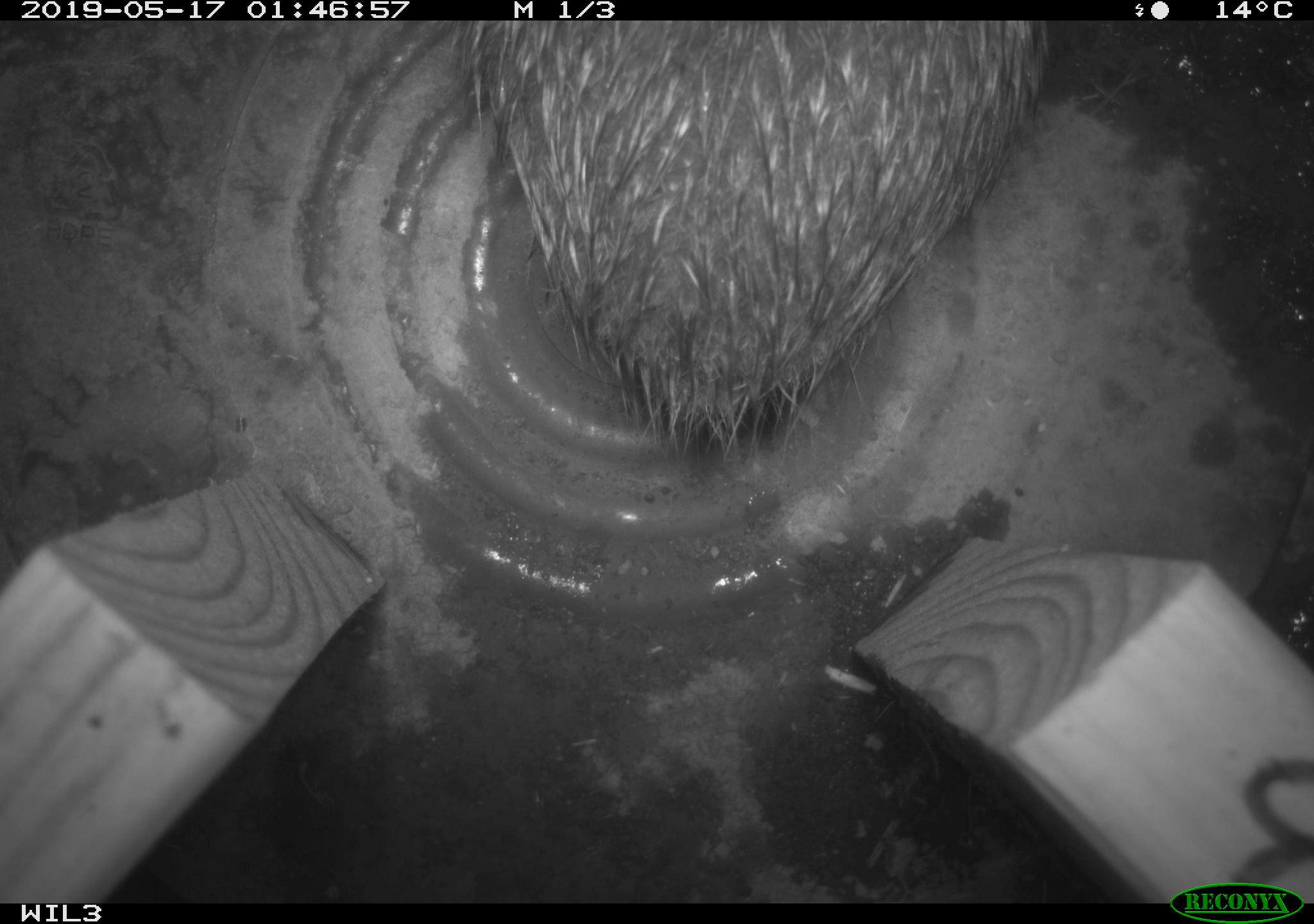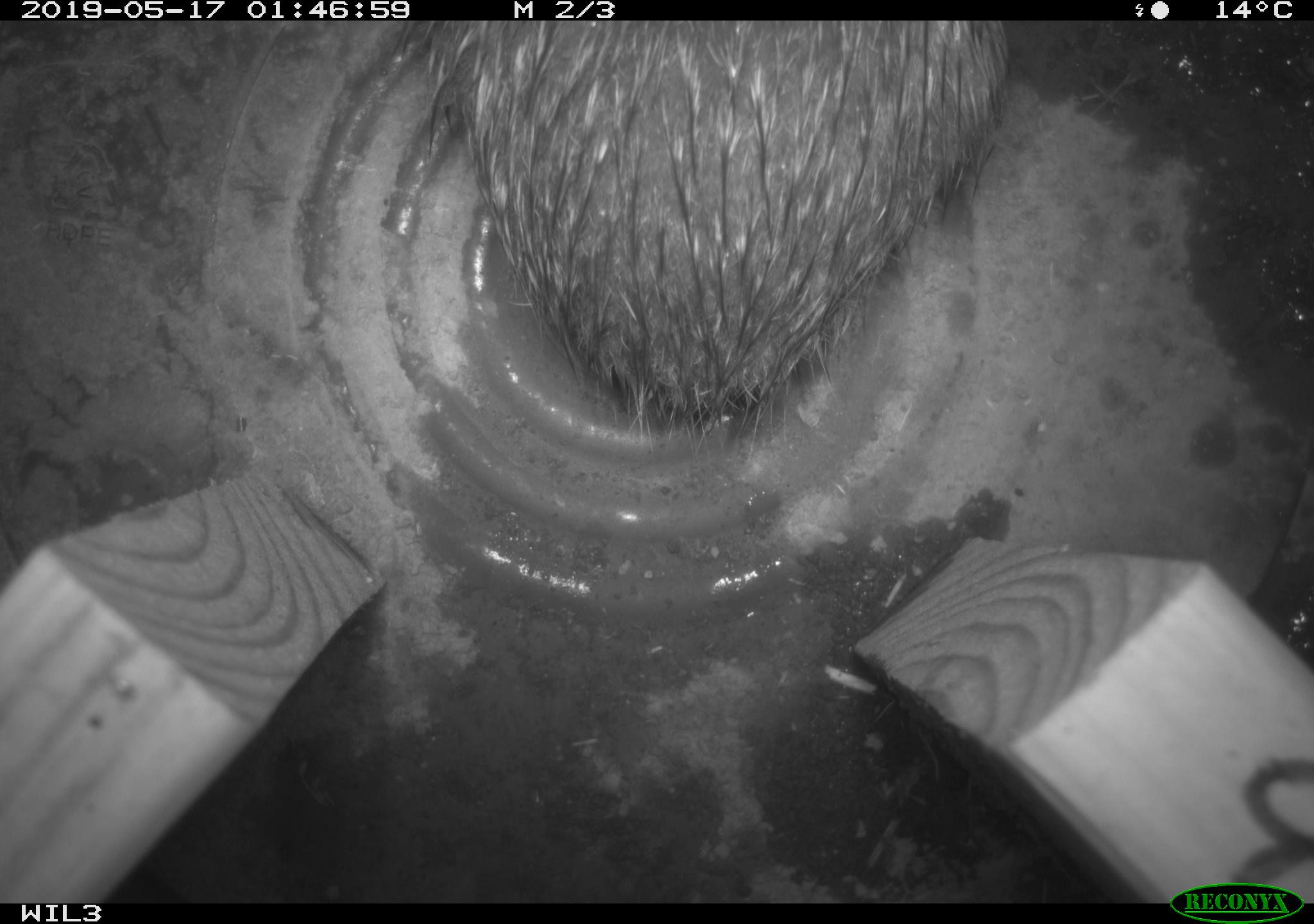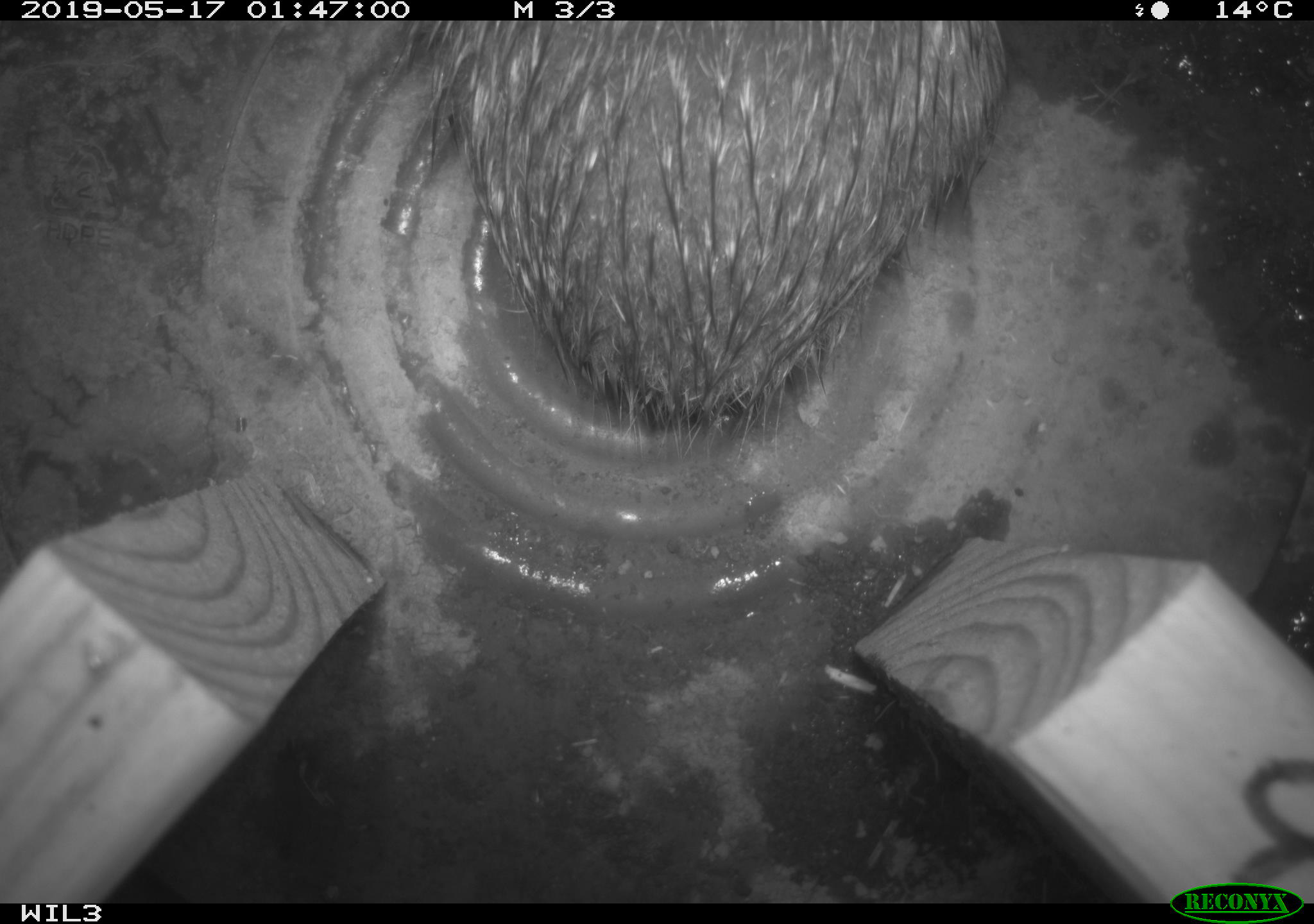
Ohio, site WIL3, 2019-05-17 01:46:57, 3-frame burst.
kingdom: Animalia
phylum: Chordata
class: Mammalia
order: Lagomorpha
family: Leporidae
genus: Sylvilagus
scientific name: Sylvilagus floridanus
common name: eastern cottontail